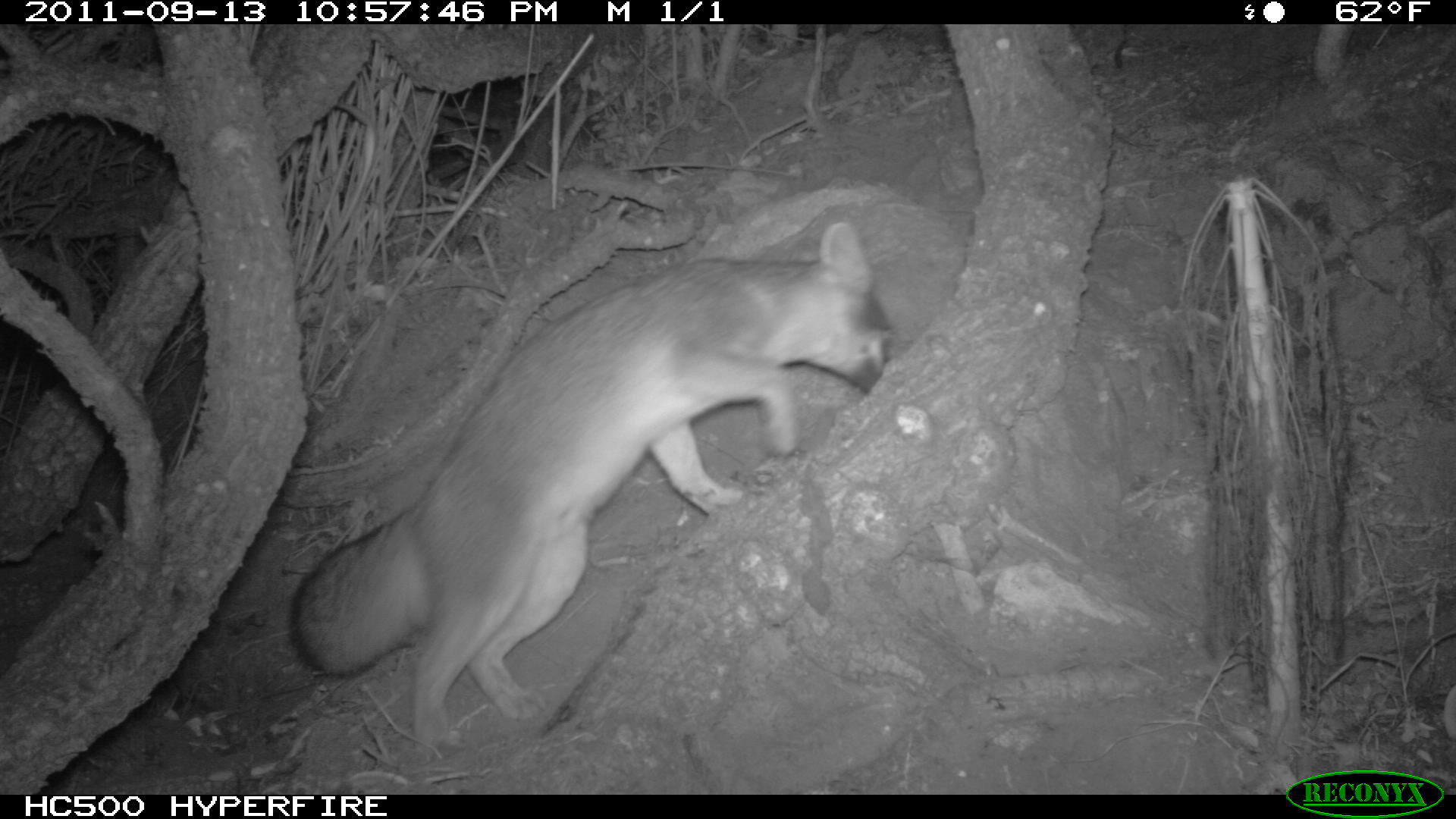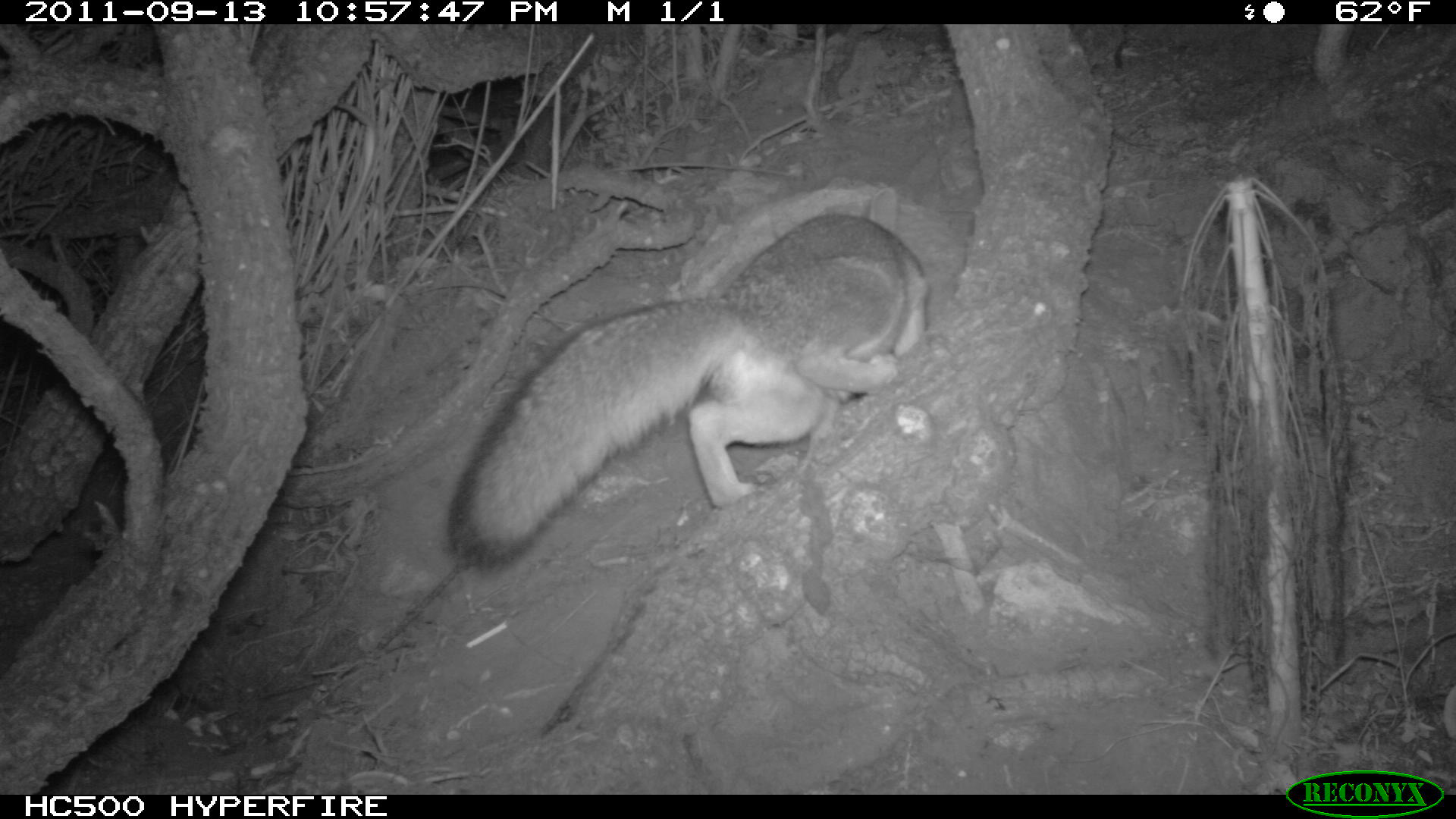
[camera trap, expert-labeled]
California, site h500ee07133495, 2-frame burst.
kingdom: Animalia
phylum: Chordata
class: Mammalia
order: Carnivora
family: Canidae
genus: Urocyon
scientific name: Urocyon littoralis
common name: island fox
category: fox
Fox (island fox) (Urocyon littoralis).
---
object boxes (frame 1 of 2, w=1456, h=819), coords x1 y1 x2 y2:
fox: 289 219 896 769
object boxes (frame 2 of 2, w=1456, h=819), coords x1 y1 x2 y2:
fox: 447 213 927 571